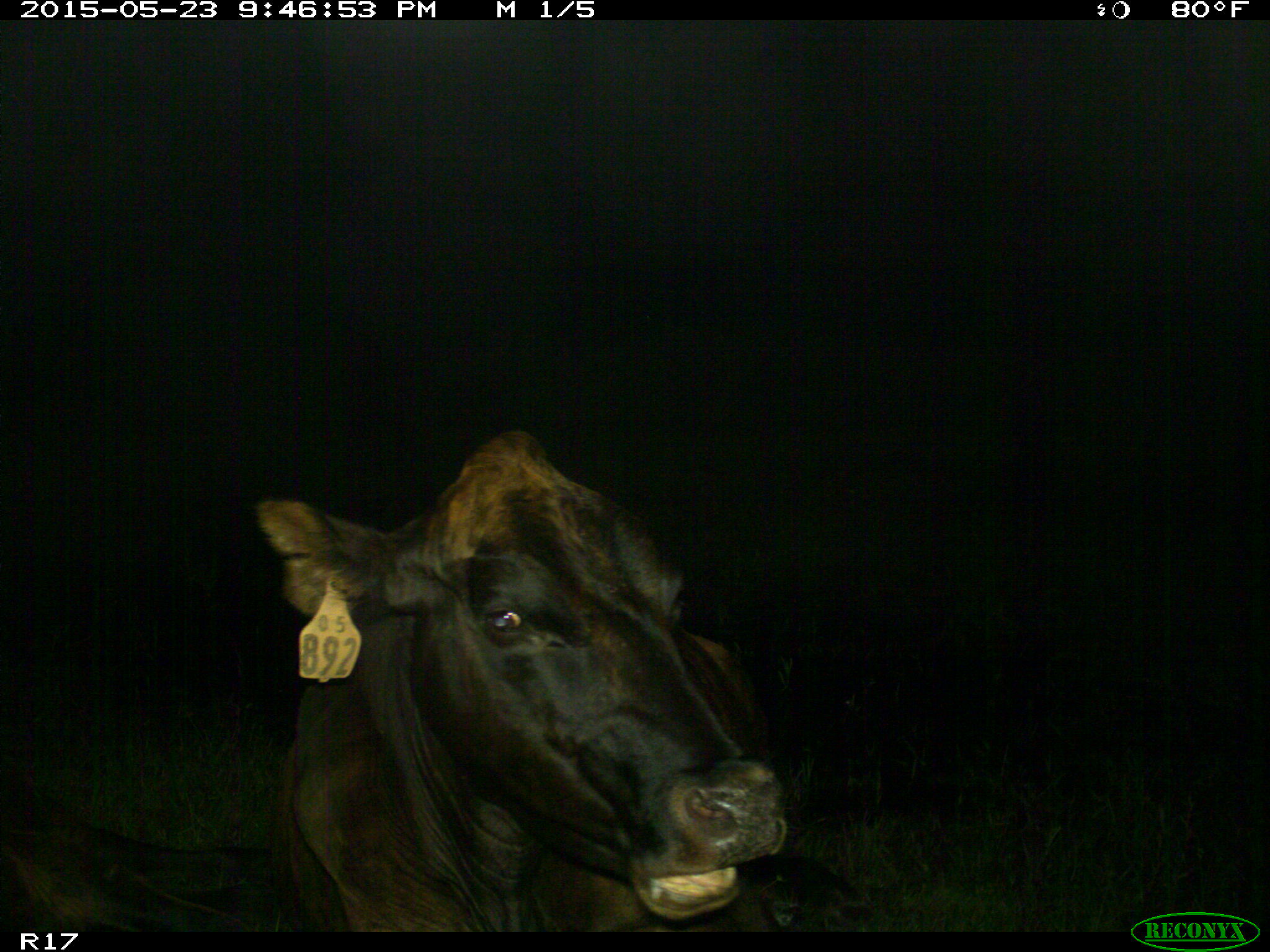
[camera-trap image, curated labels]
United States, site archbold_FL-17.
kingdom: Animalia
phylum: Chordata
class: Mammalia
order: Artiodactyla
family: Bovidae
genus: Bos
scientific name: Bos taurus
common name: domestic cow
Bos taurus (domestic cow).